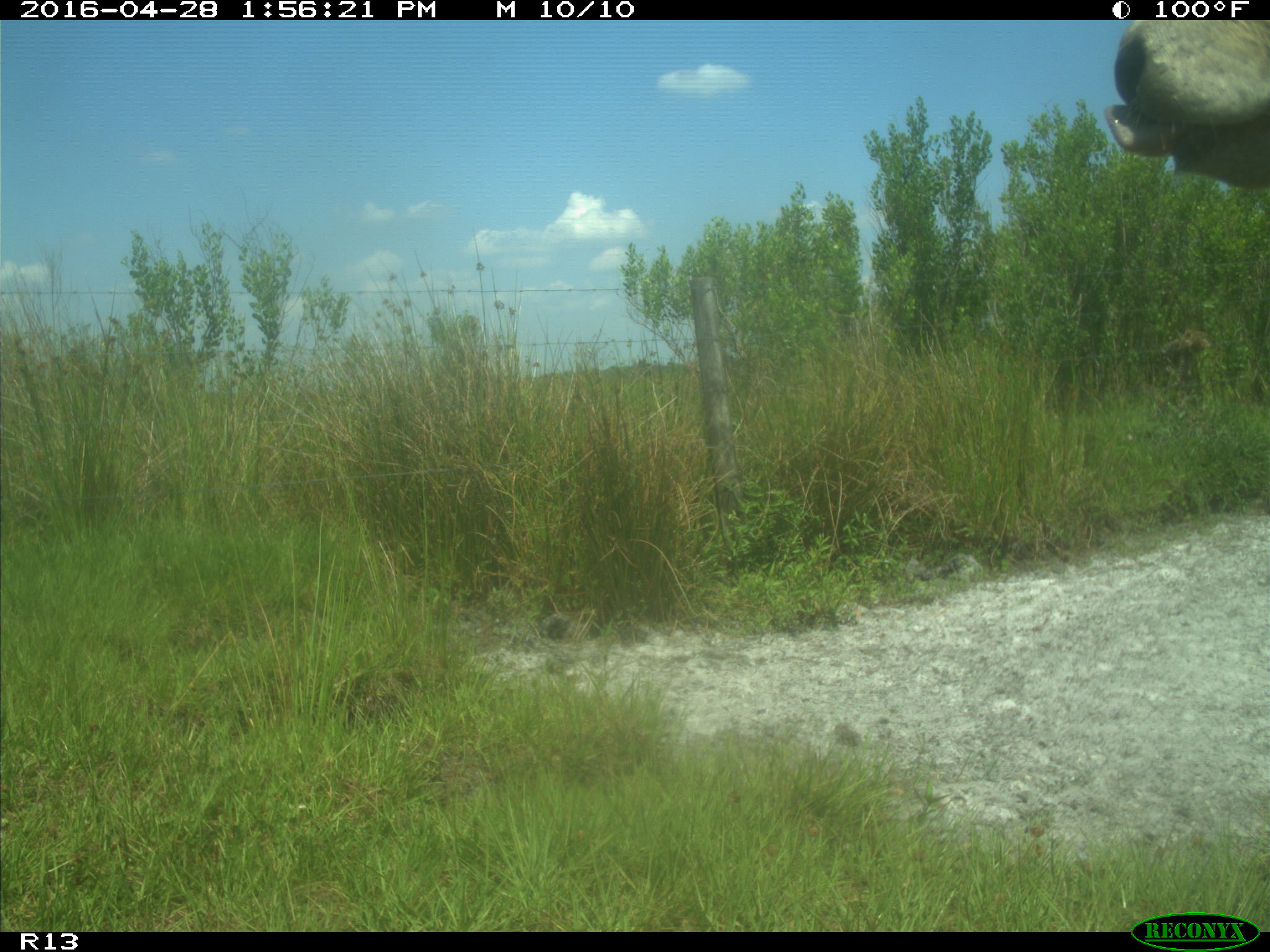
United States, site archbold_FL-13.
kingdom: Animalia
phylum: Chordata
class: Mammalia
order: Artiodactyla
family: Bovidae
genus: Bos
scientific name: Bos taurus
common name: domestic cow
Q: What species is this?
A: Bos taurus (domestic cow).